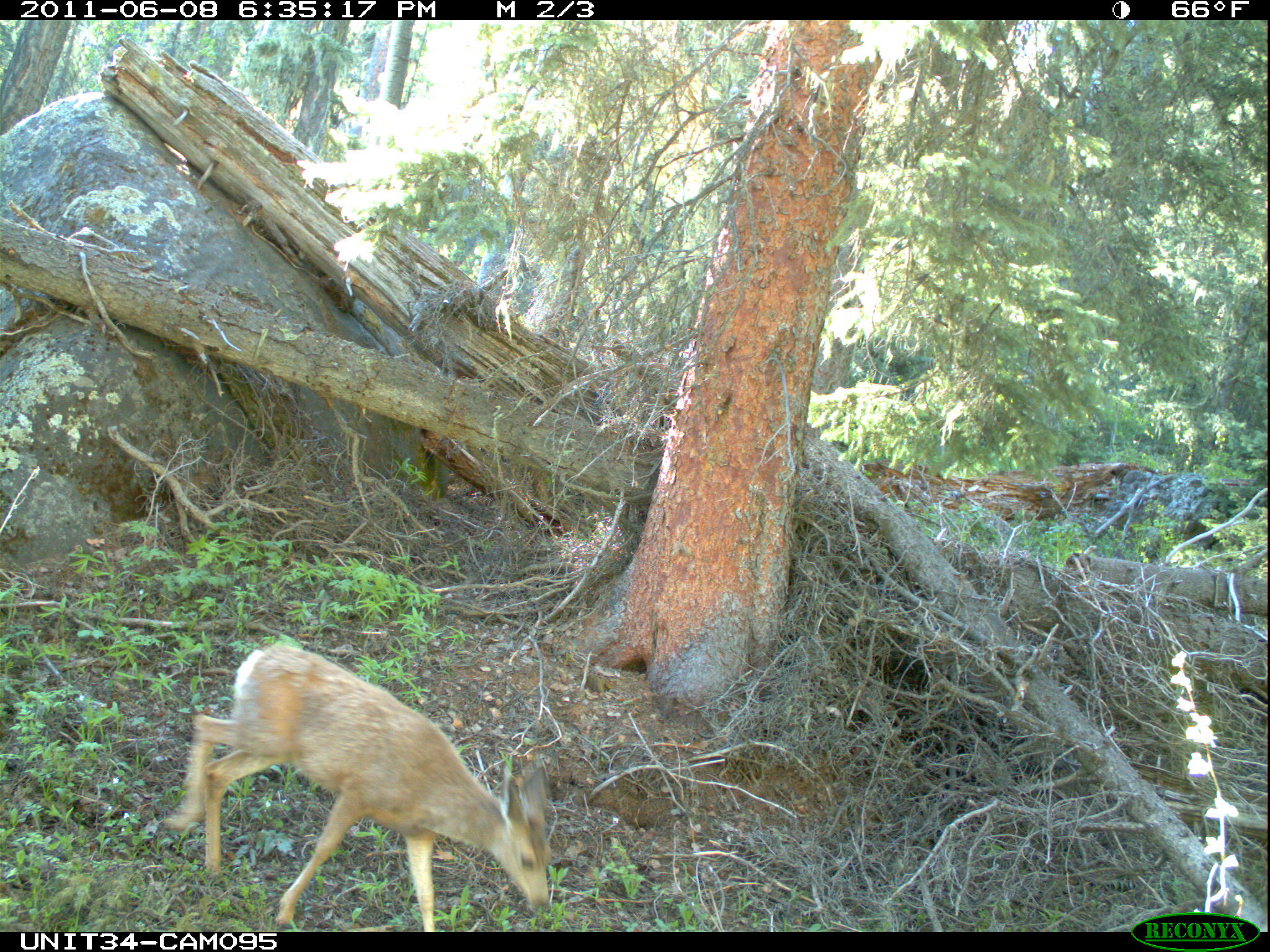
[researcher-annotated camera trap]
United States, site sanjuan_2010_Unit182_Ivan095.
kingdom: Animalia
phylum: Chordata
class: Mammalia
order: Artiodactyla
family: Cervidae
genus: Odocoileus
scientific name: Odocoileus hemionus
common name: mule deer